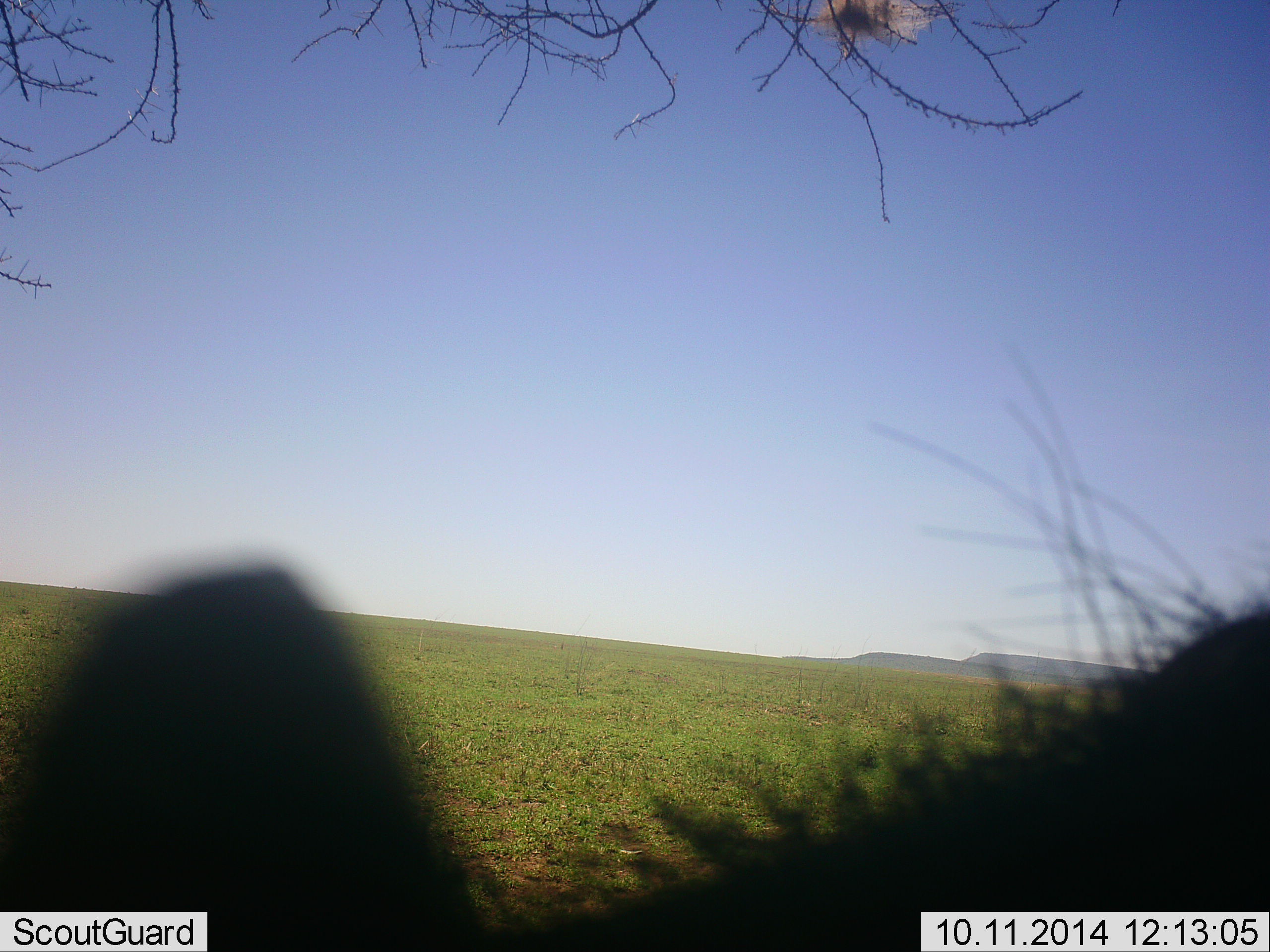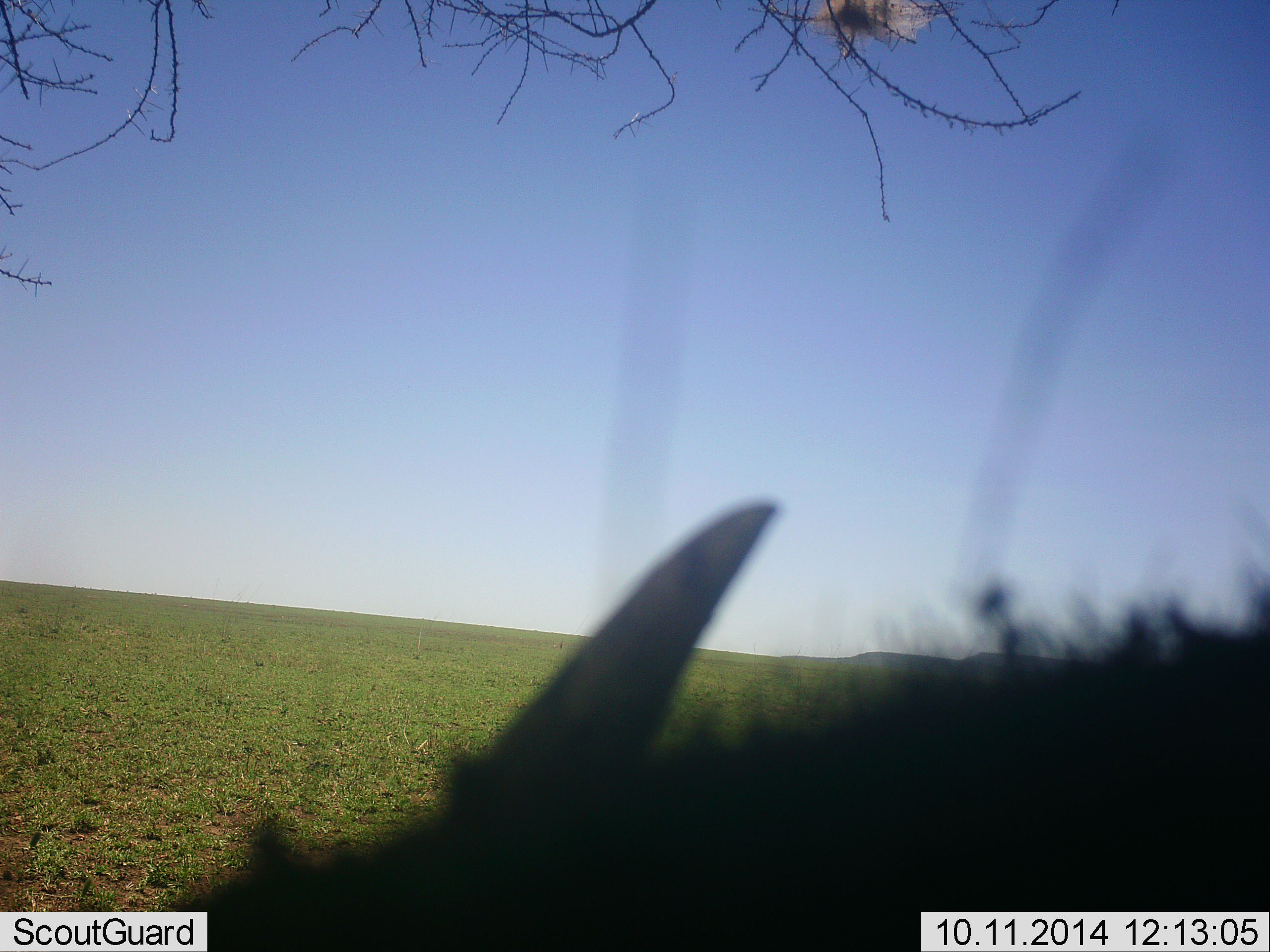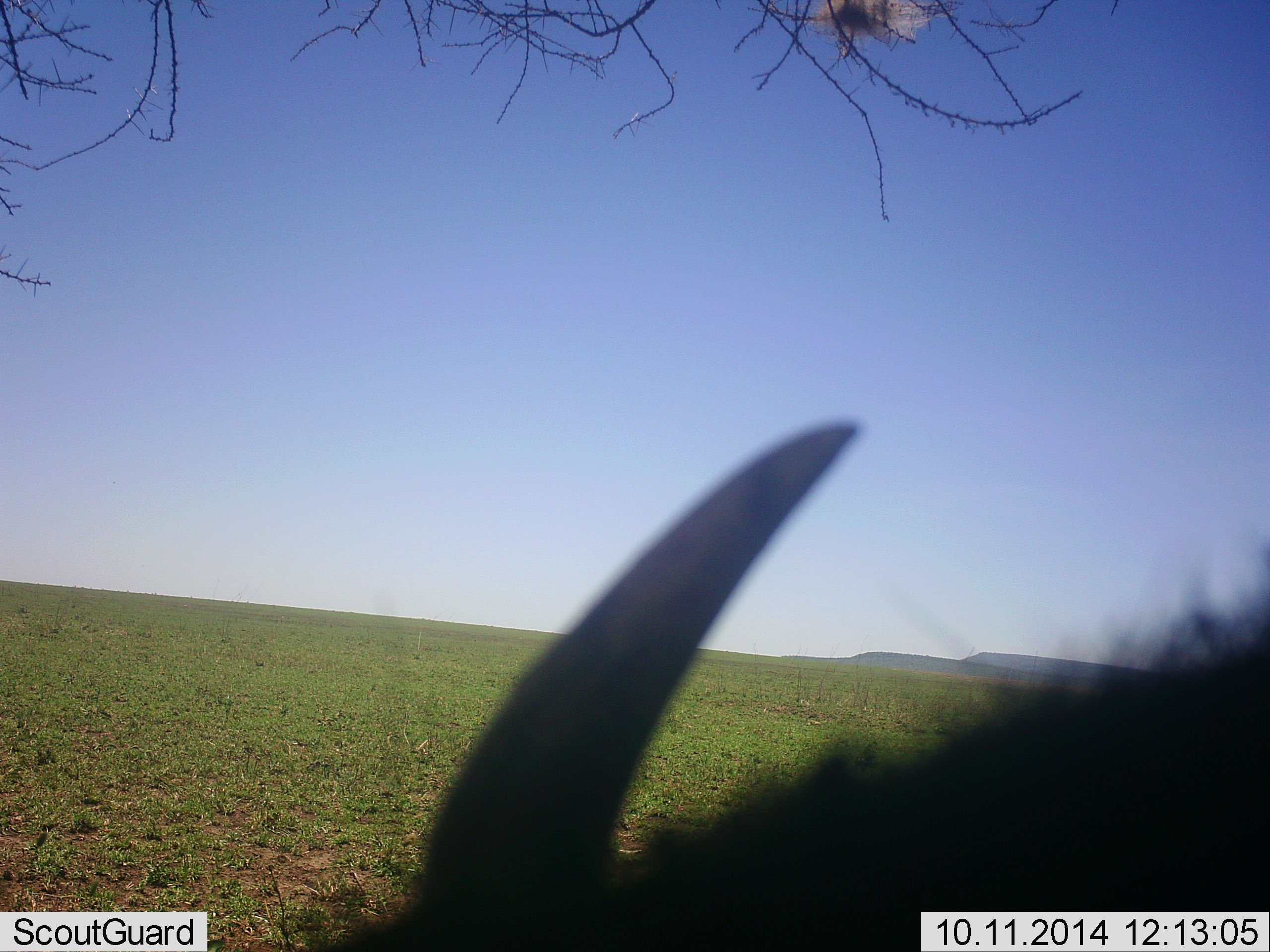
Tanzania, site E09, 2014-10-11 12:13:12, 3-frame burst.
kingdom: Animalia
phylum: Chordata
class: Mammalia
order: Artiodactyla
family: Bovidae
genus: Connochaetes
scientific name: Connochaetes taurinus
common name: blue wildebeest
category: wildebeest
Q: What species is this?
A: Wildebeest (blue wildebeest) (Connochaetes taurinus).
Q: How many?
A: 1.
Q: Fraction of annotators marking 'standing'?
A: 20%.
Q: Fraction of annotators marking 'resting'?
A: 20%.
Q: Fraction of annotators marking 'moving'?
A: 40%.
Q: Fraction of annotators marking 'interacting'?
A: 0%.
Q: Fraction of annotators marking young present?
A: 0%.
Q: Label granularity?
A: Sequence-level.